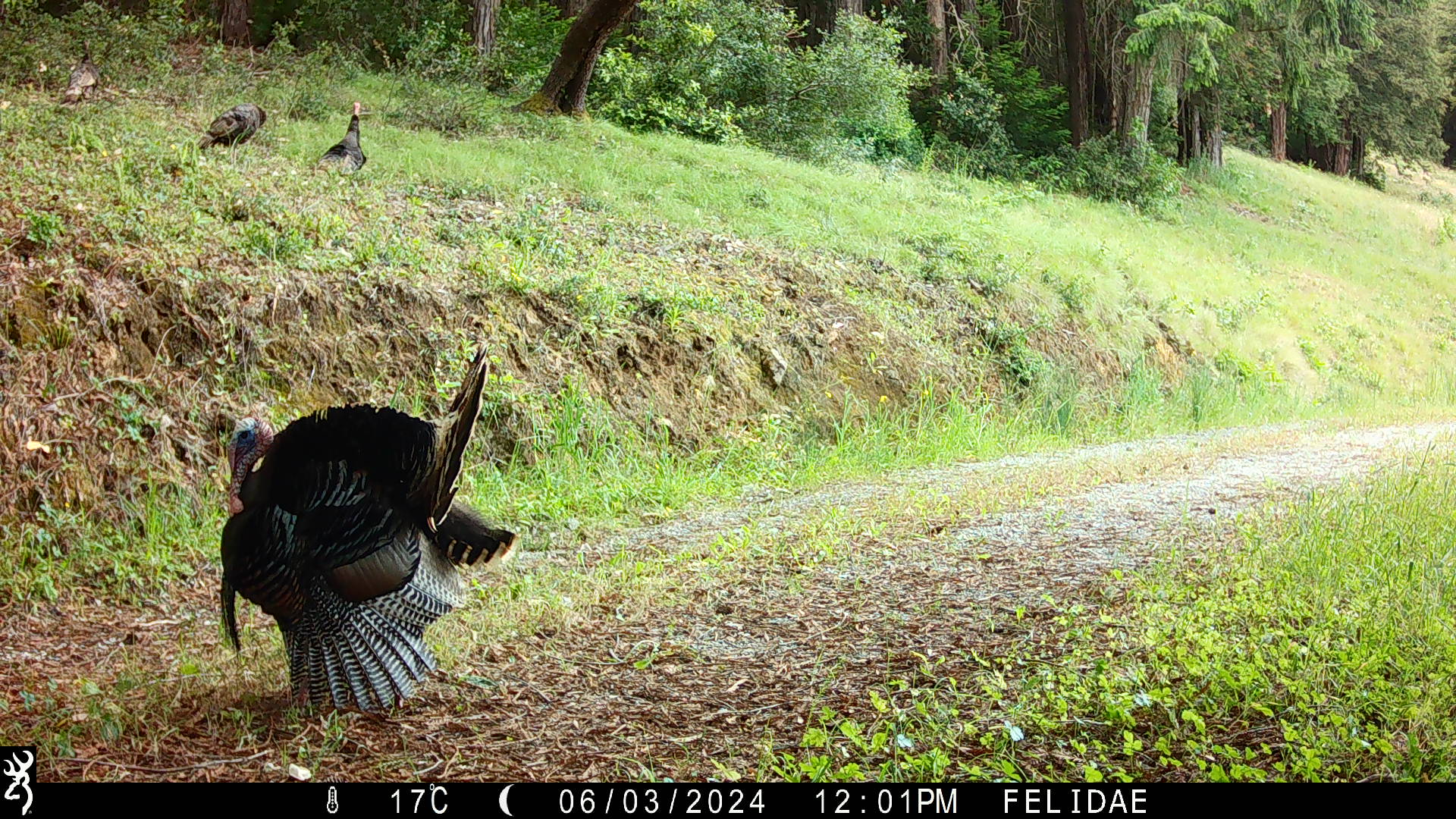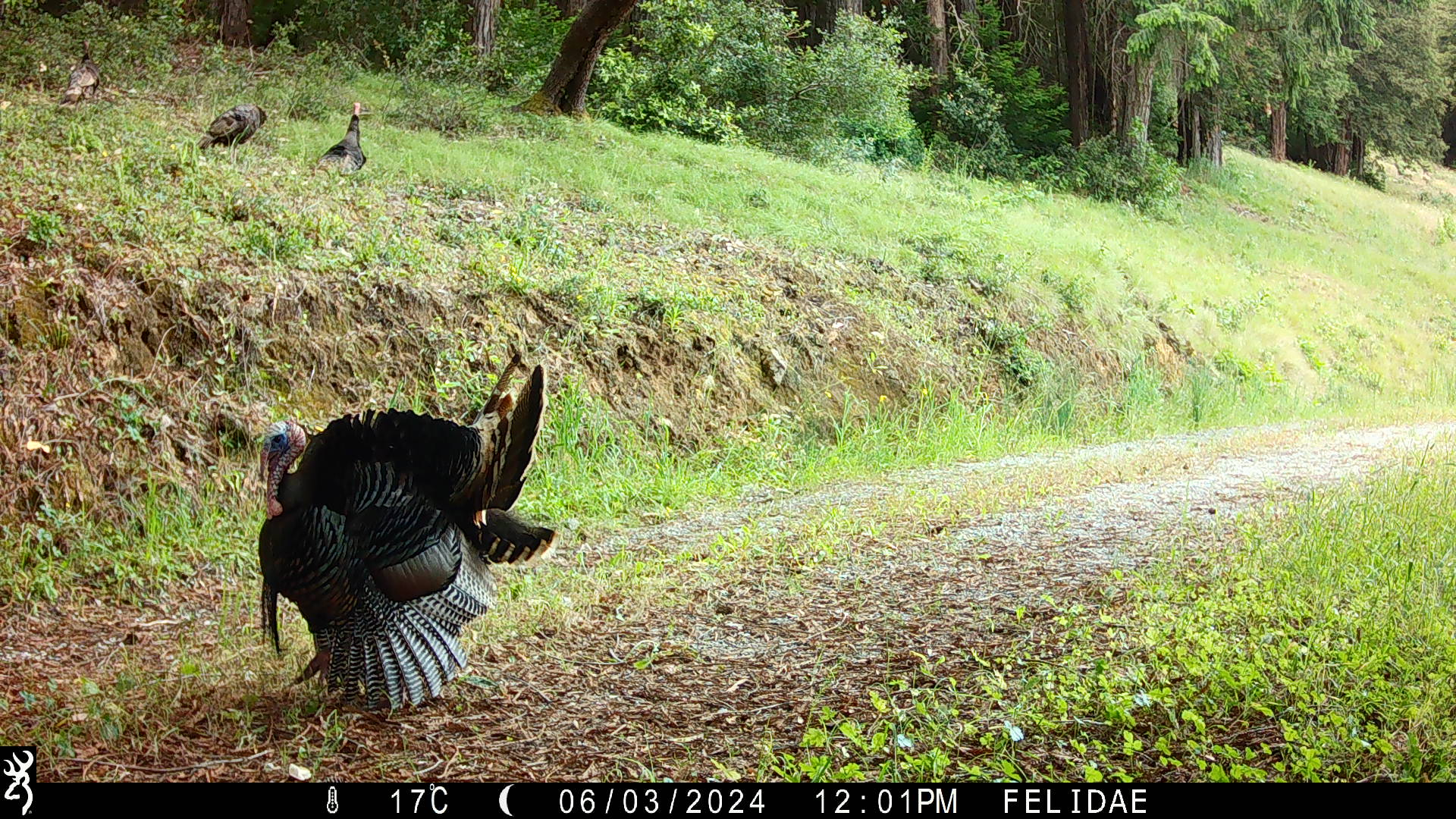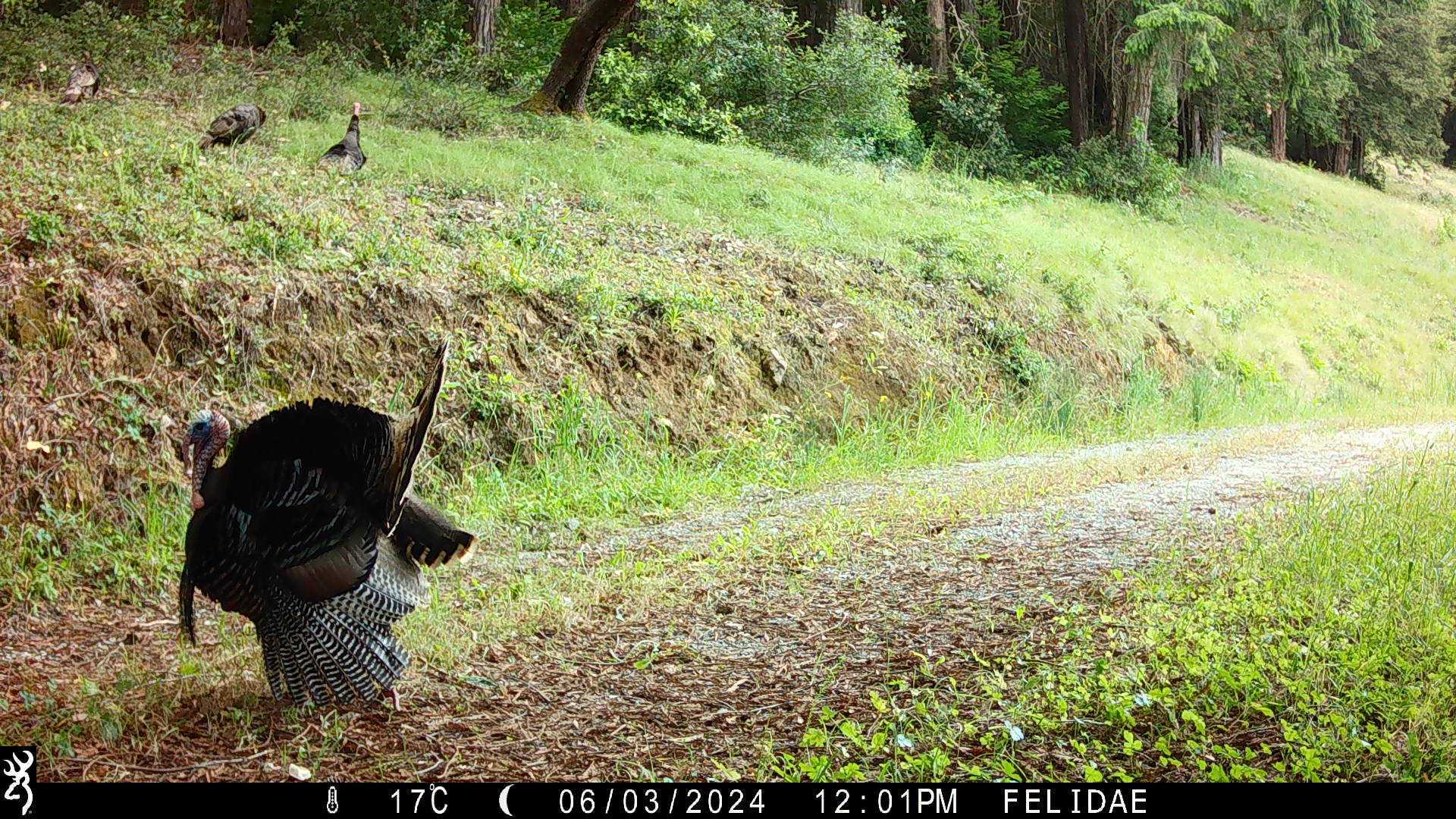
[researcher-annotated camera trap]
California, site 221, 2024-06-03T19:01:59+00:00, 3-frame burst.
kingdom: Animalia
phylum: Chordata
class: Aves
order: Galliformes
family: Phasianidae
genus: Meleagris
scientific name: Meleagris gallopavo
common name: turkey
Turkey (Meleagris gallopavo).